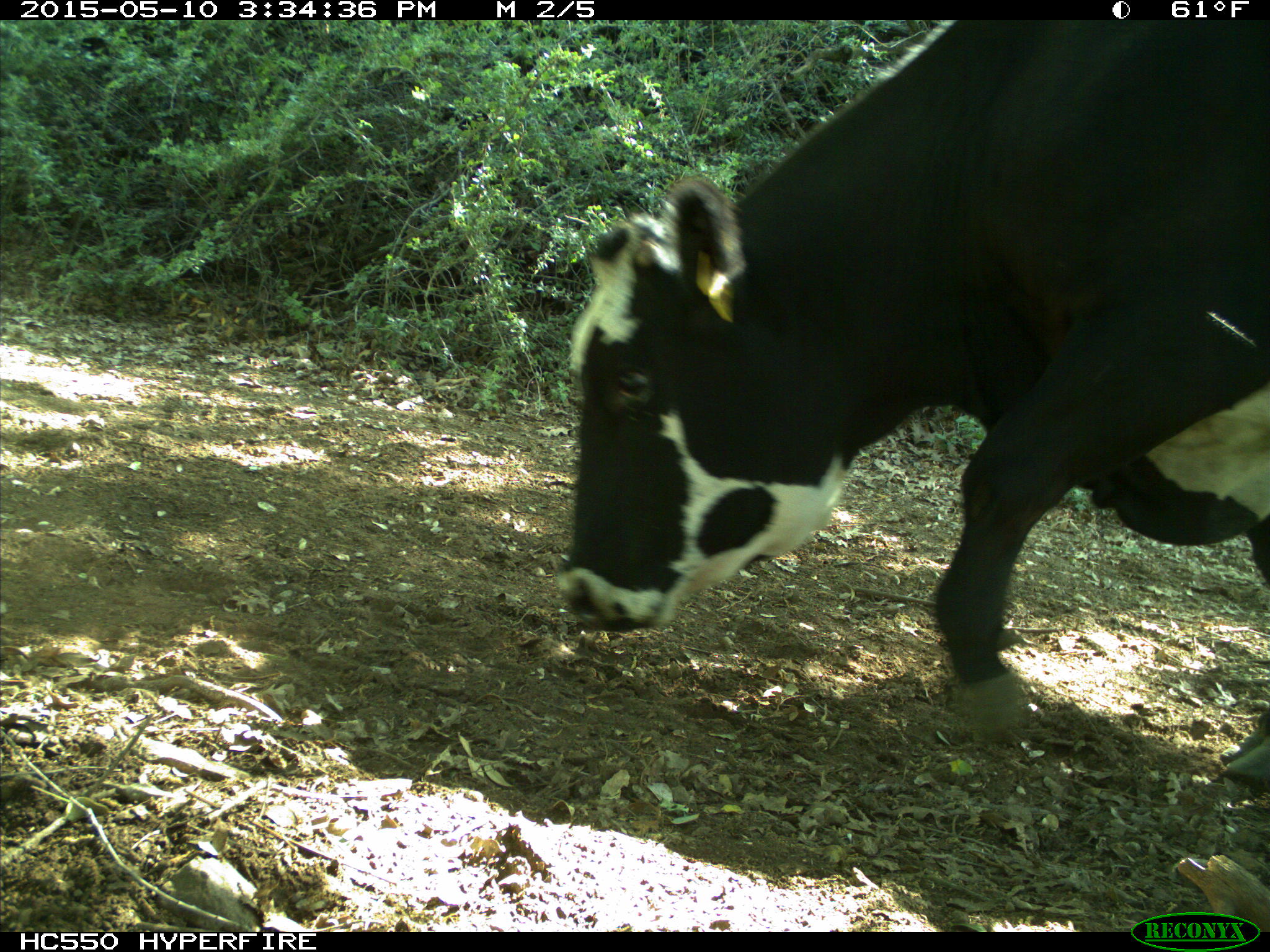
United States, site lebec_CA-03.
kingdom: Animalia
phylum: Chordata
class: Mammalia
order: Artiodactyla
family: Bovidae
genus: Bos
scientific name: Bos taurus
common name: domestic cow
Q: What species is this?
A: Bos taurus (domestic cow).